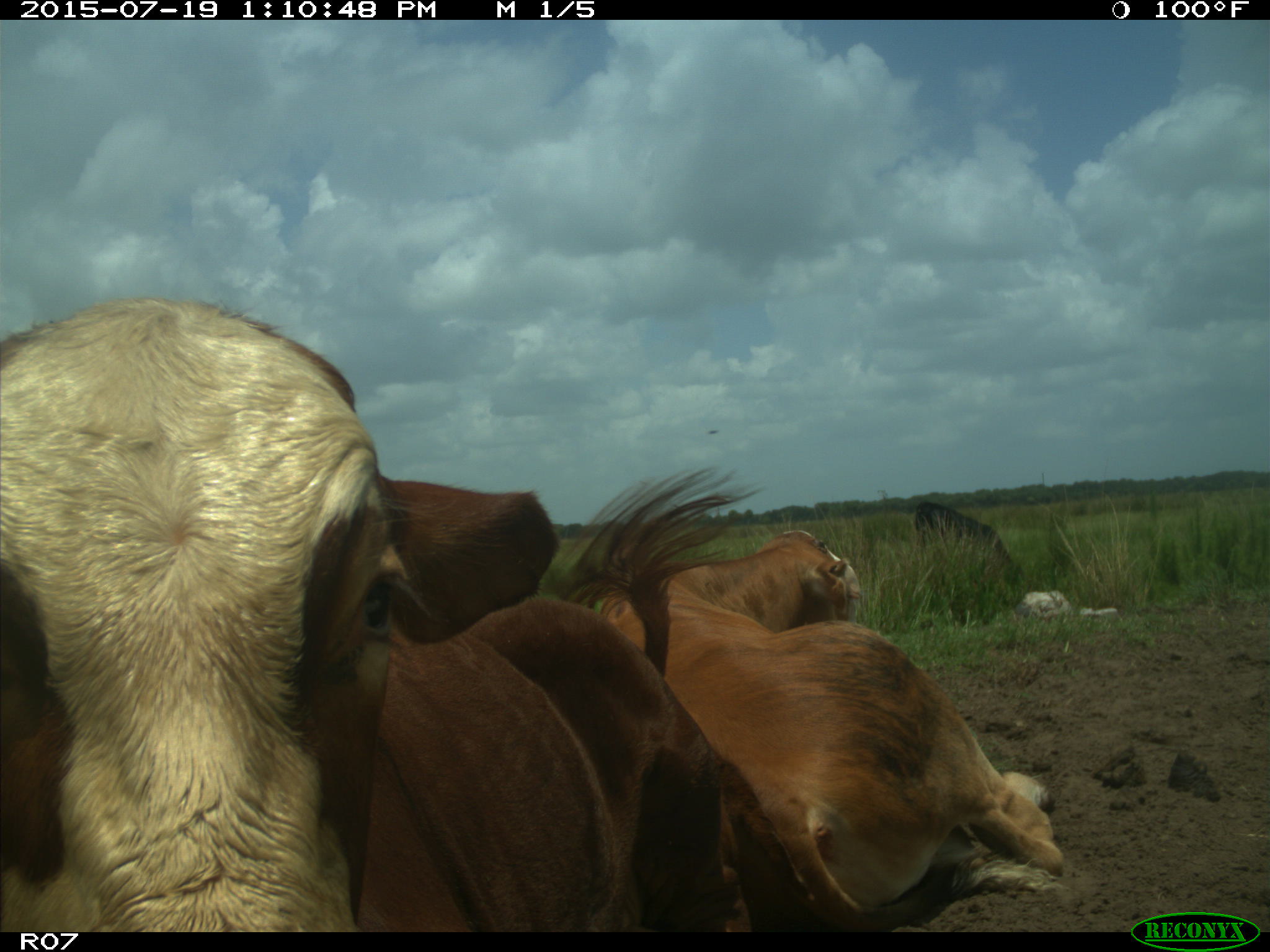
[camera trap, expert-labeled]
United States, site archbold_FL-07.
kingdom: Animalia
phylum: Chordata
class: Mammalia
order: Artiodactyla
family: Bovidae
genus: Bos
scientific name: Bos taurus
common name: domestic cow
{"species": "Bos taurus (domestic cow)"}